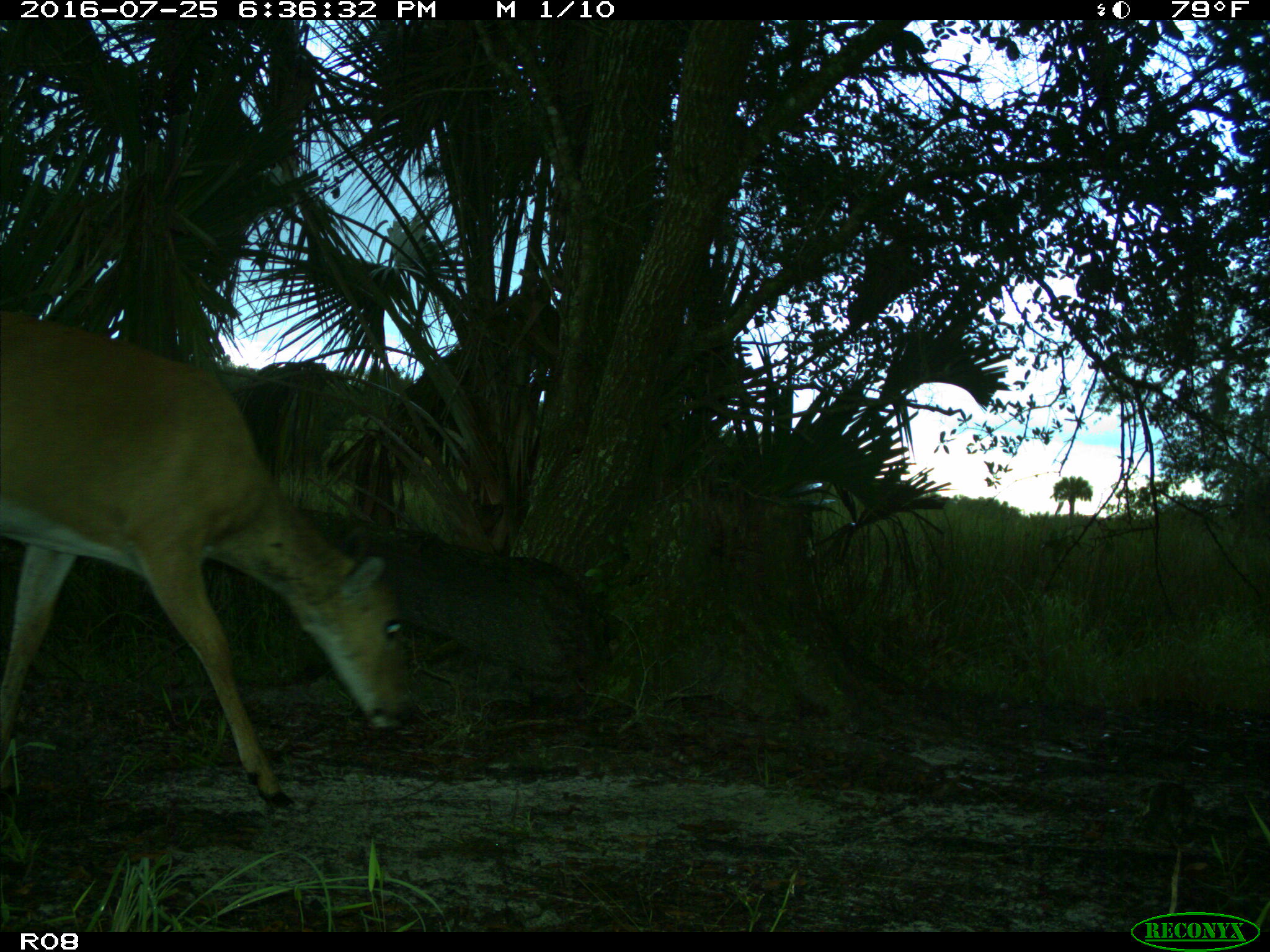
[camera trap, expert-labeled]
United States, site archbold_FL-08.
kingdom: Animalia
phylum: Chordata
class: Mammalia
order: Artiodactyla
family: Cervidae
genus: Odocoileus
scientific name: Odocoileus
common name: deer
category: unidentified deer